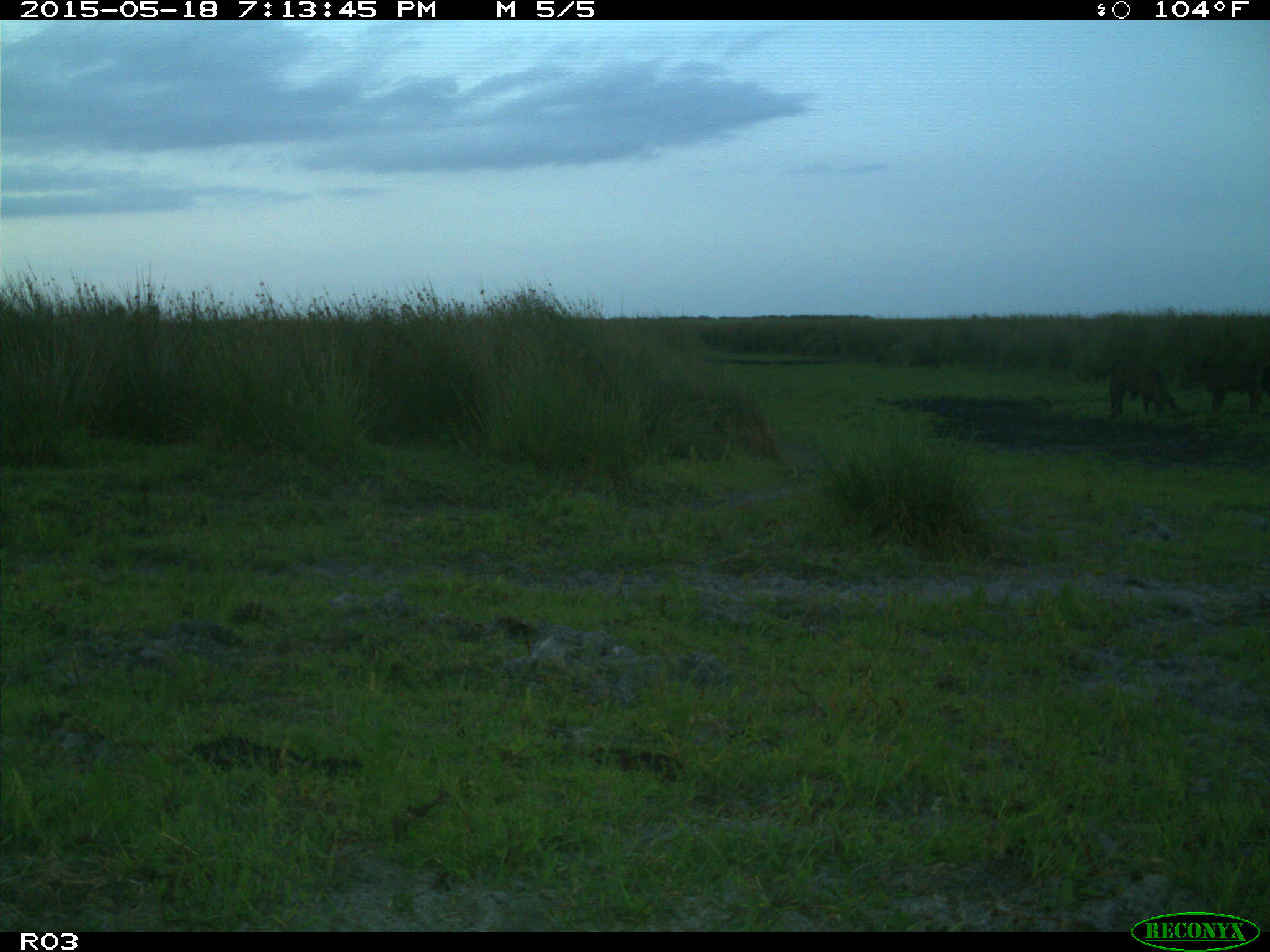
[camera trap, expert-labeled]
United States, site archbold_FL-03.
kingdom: Animalia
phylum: Chordata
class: Mammalia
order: Artiodactyla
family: Bovidae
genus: Bos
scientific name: Bos taurus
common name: domestic cow